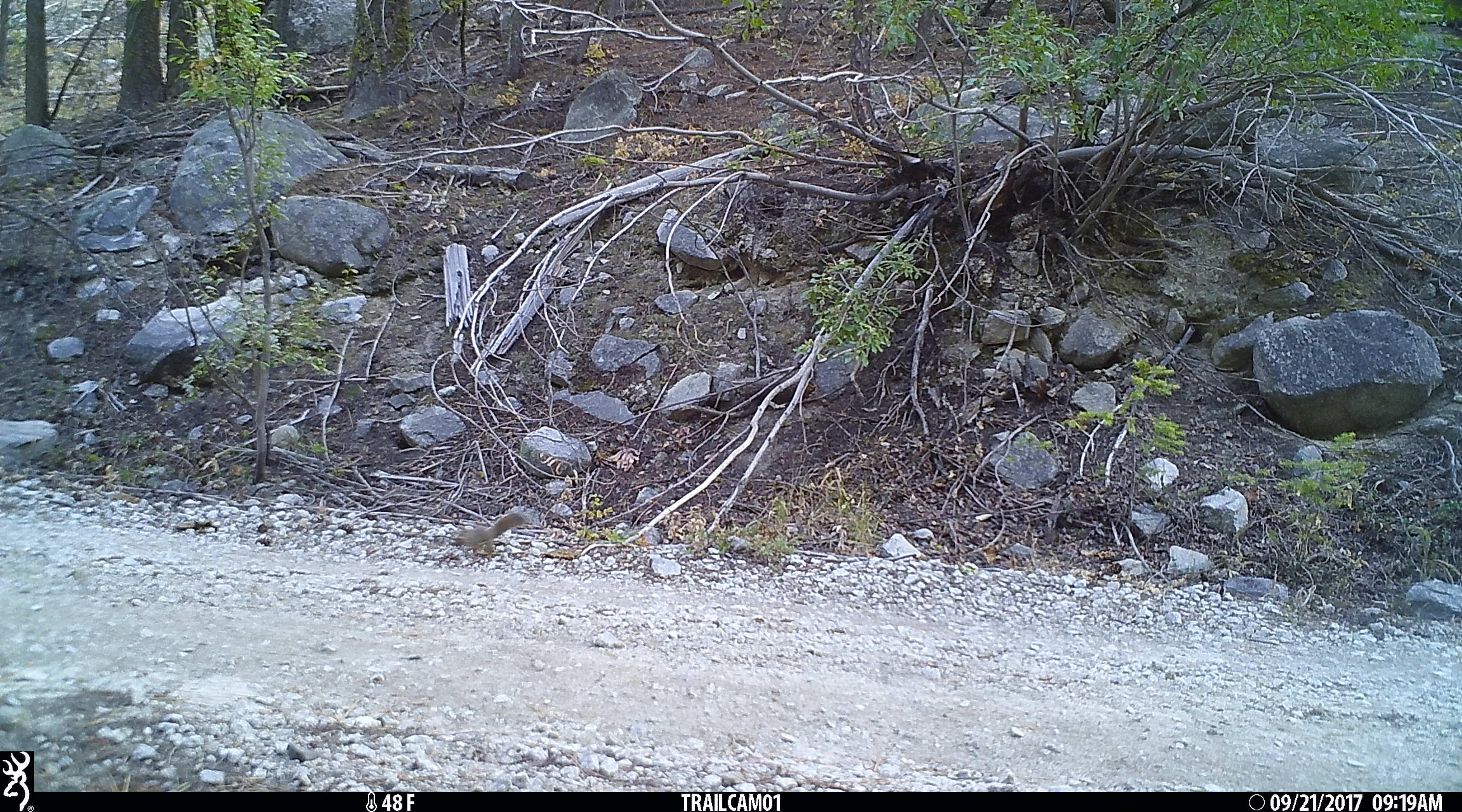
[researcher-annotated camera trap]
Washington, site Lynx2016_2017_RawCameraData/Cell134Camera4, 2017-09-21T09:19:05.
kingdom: Animalia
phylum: Chordata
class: Mammalia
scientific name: Mammalia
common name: small mammal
Small mammal (Mammalia). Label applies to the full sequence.